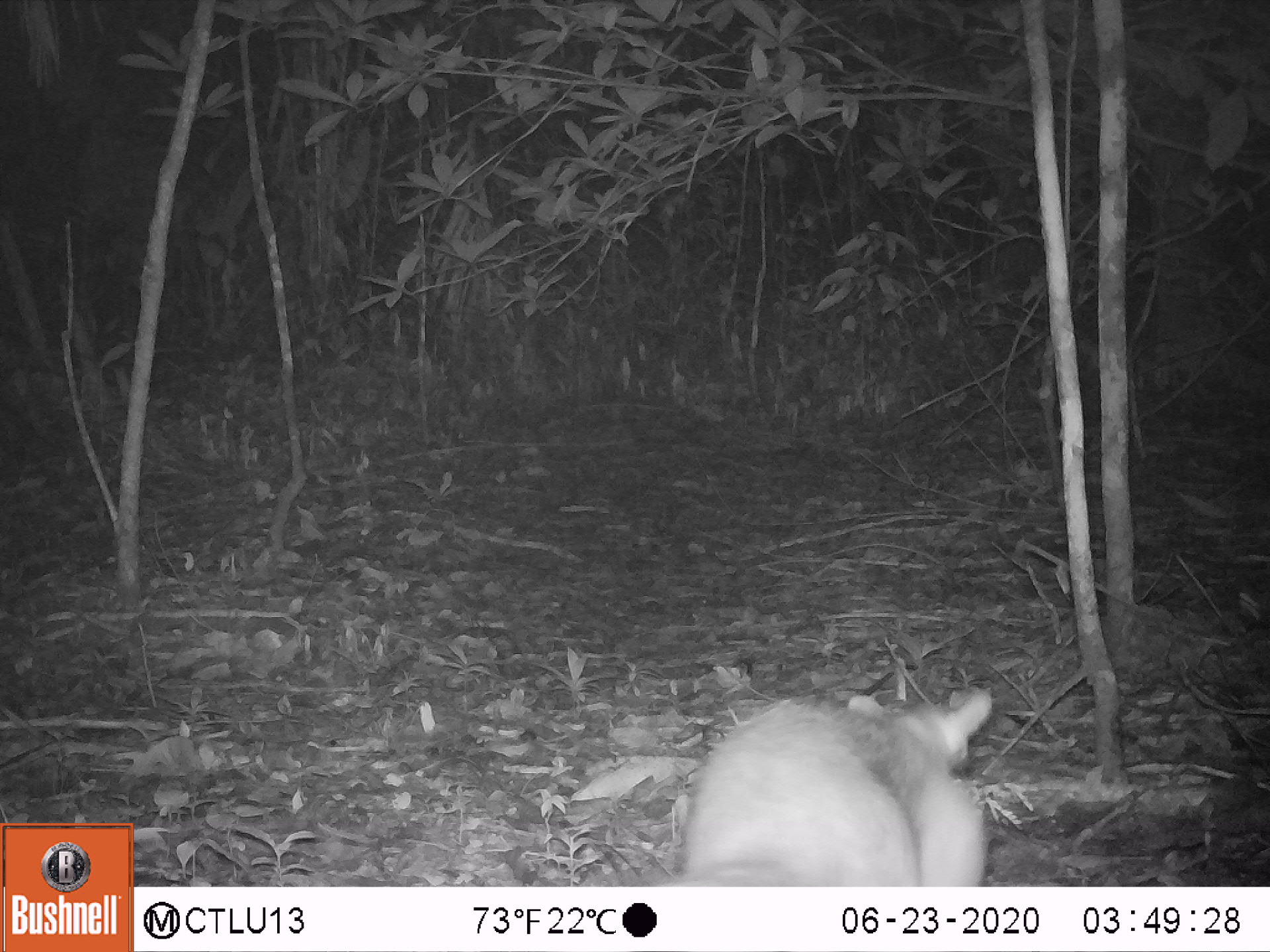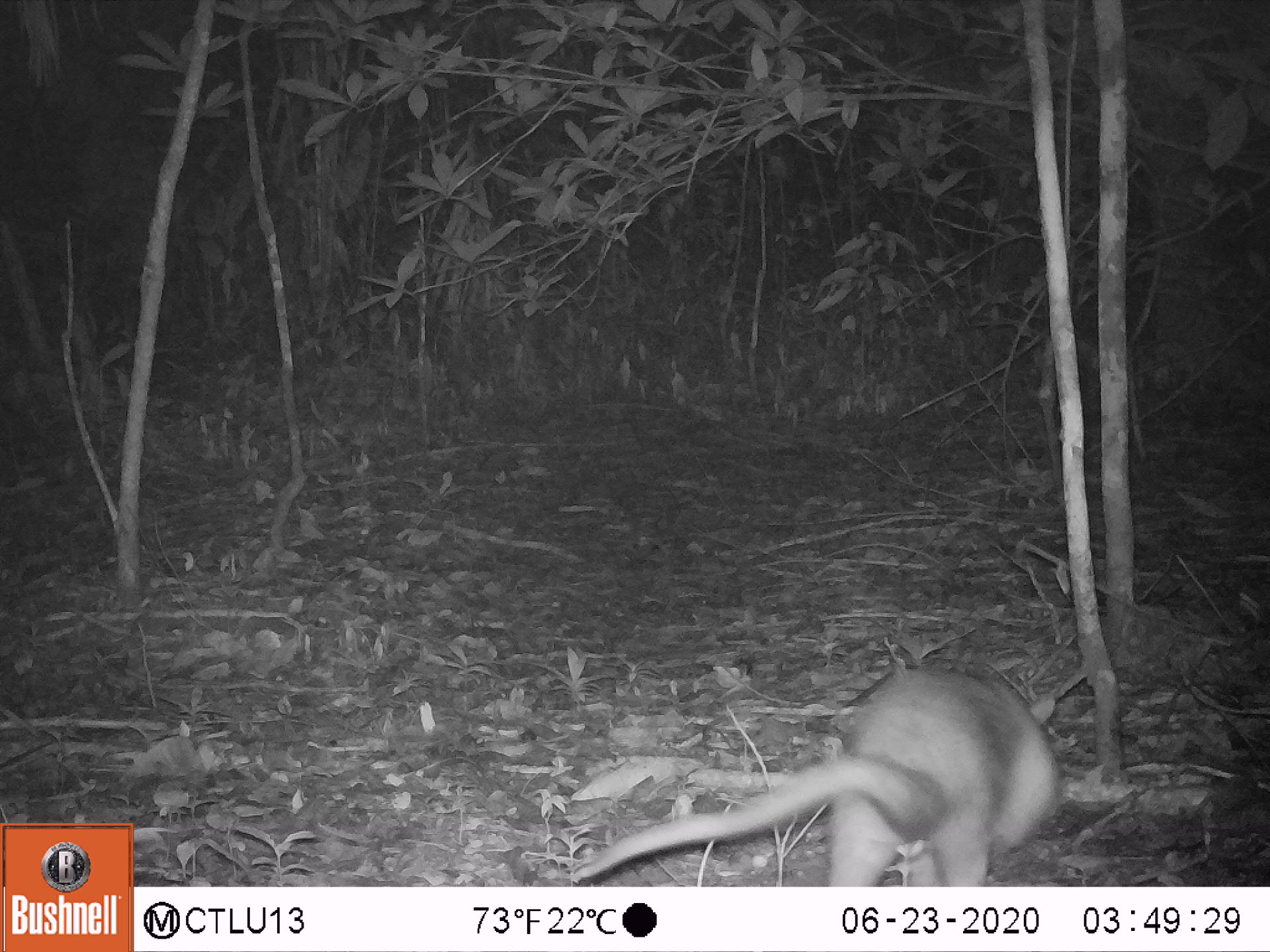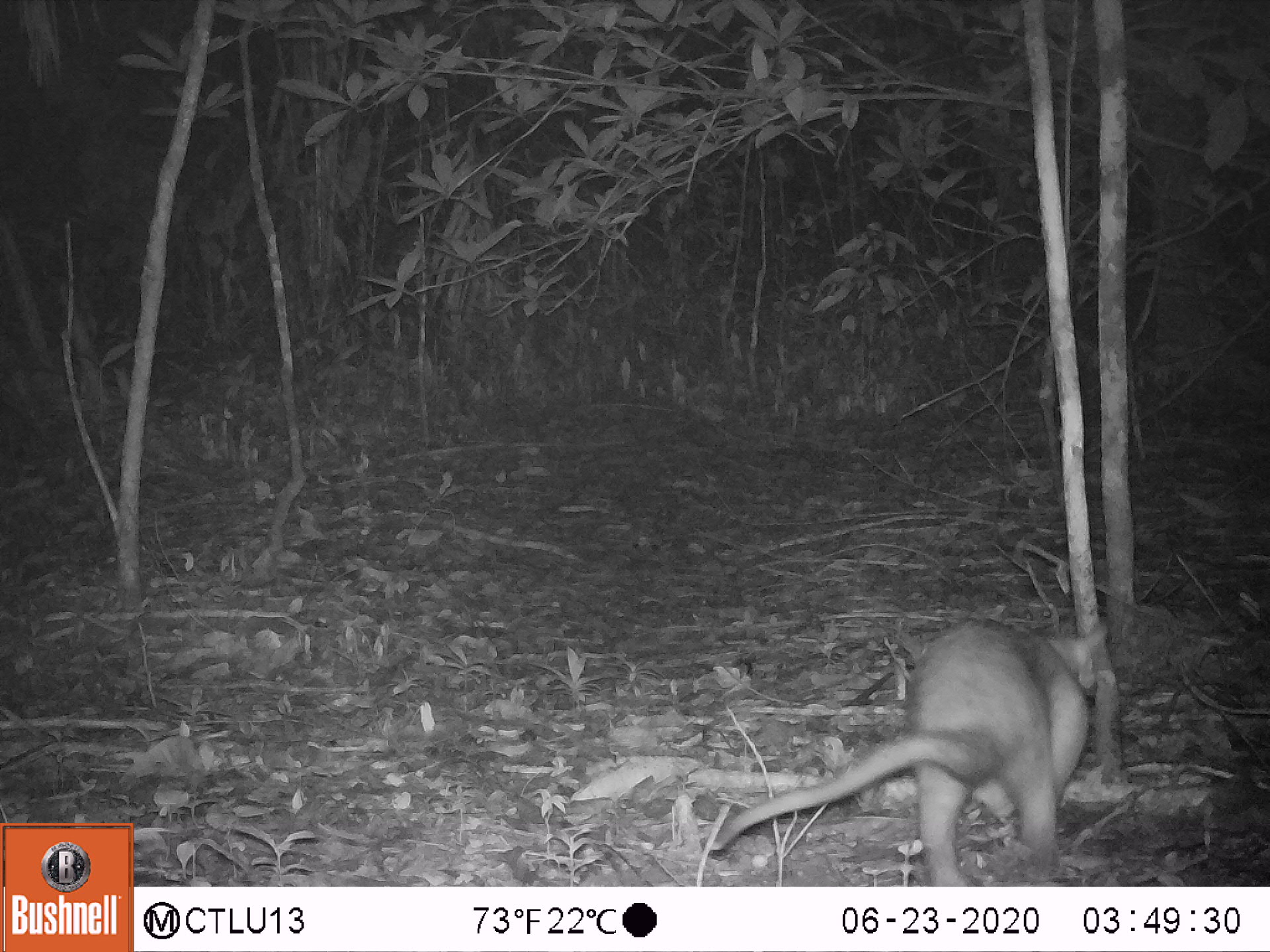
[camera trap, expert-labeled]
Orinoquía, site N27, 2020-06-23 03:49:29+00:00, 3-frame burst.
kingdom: Animalia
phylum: Chordata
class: Mammalia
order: Pilosa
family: Myrmecophagidae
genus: Tamandua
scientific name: Tamandua tetradactyla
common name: southern tamandua